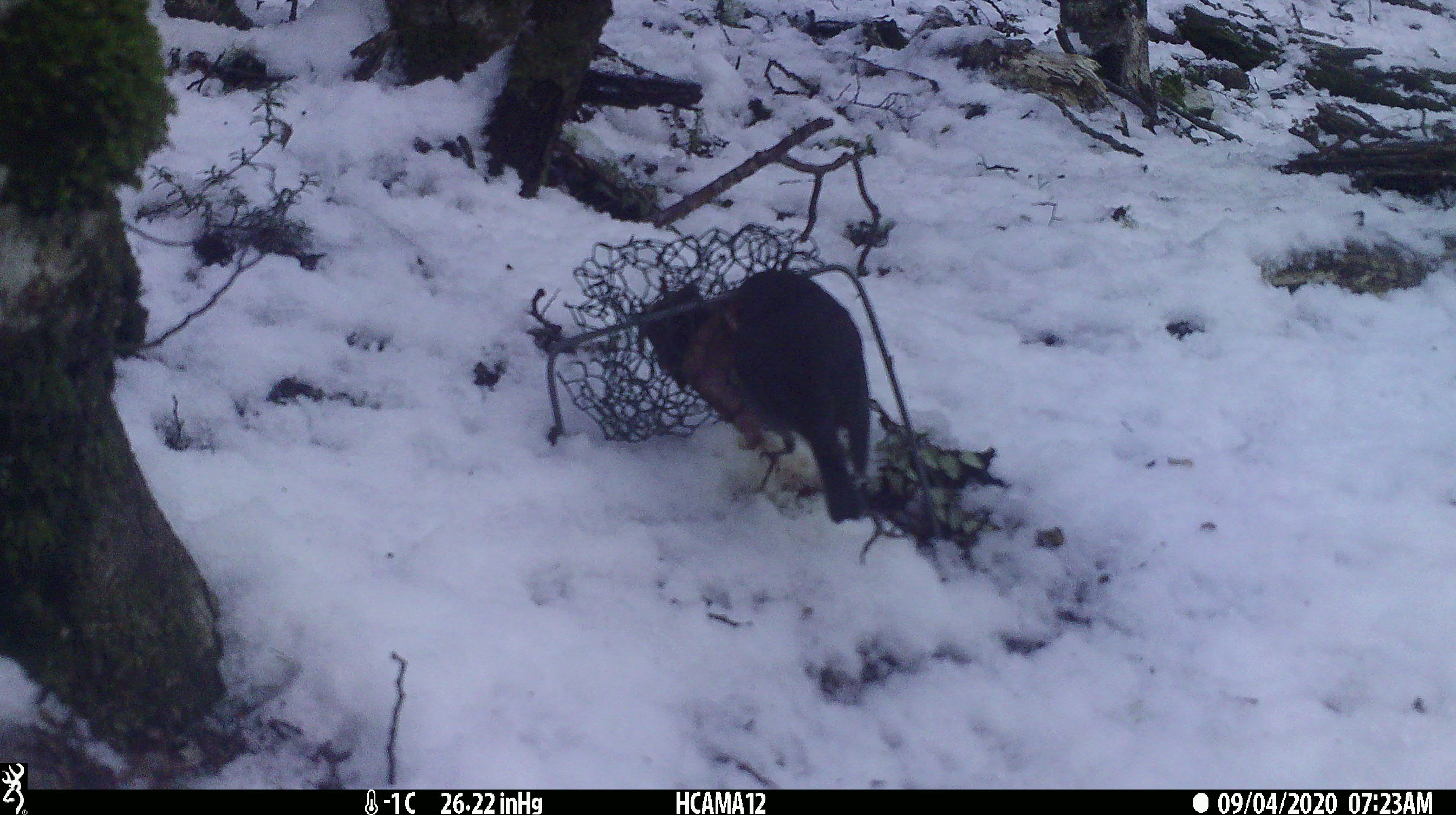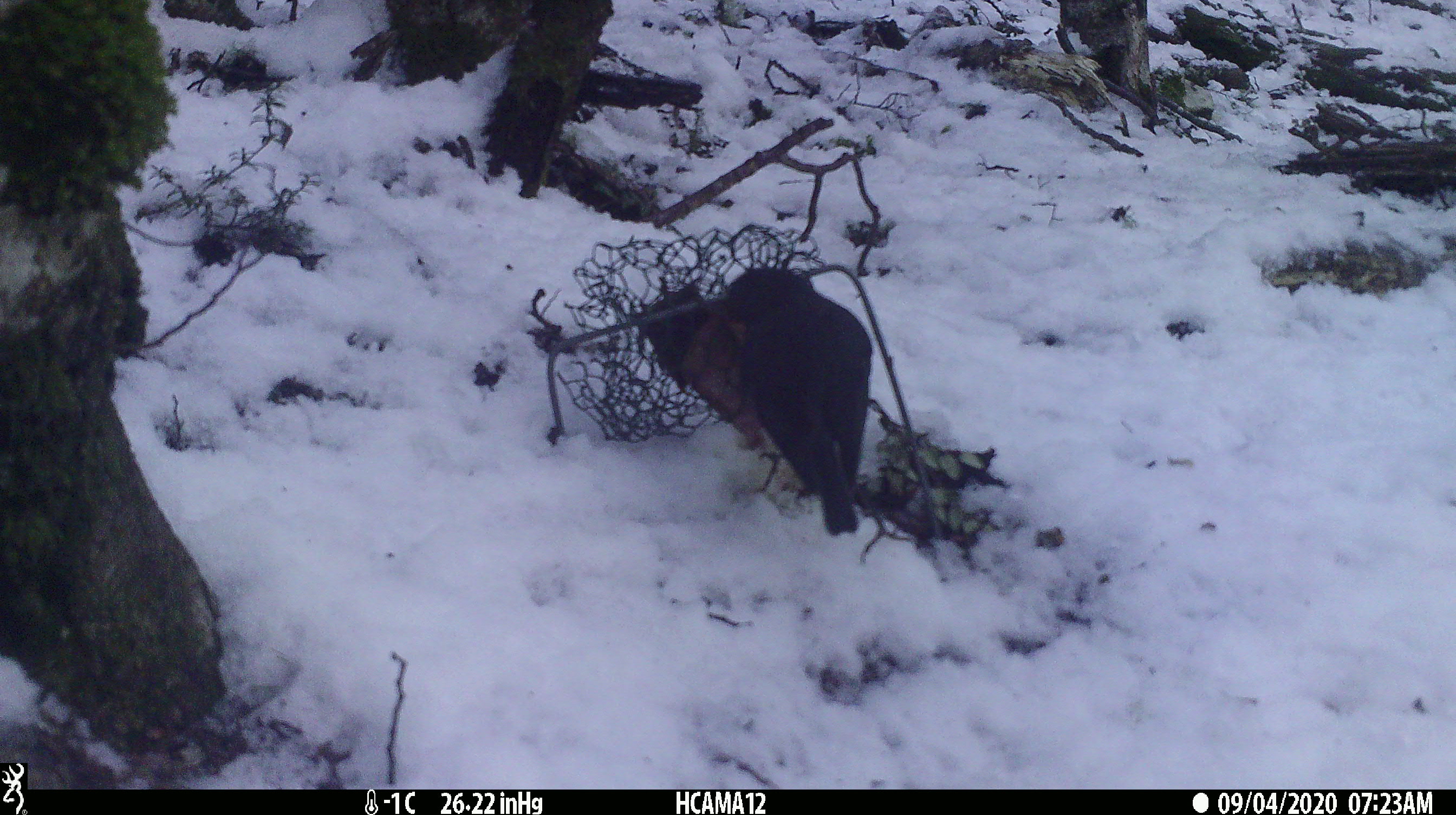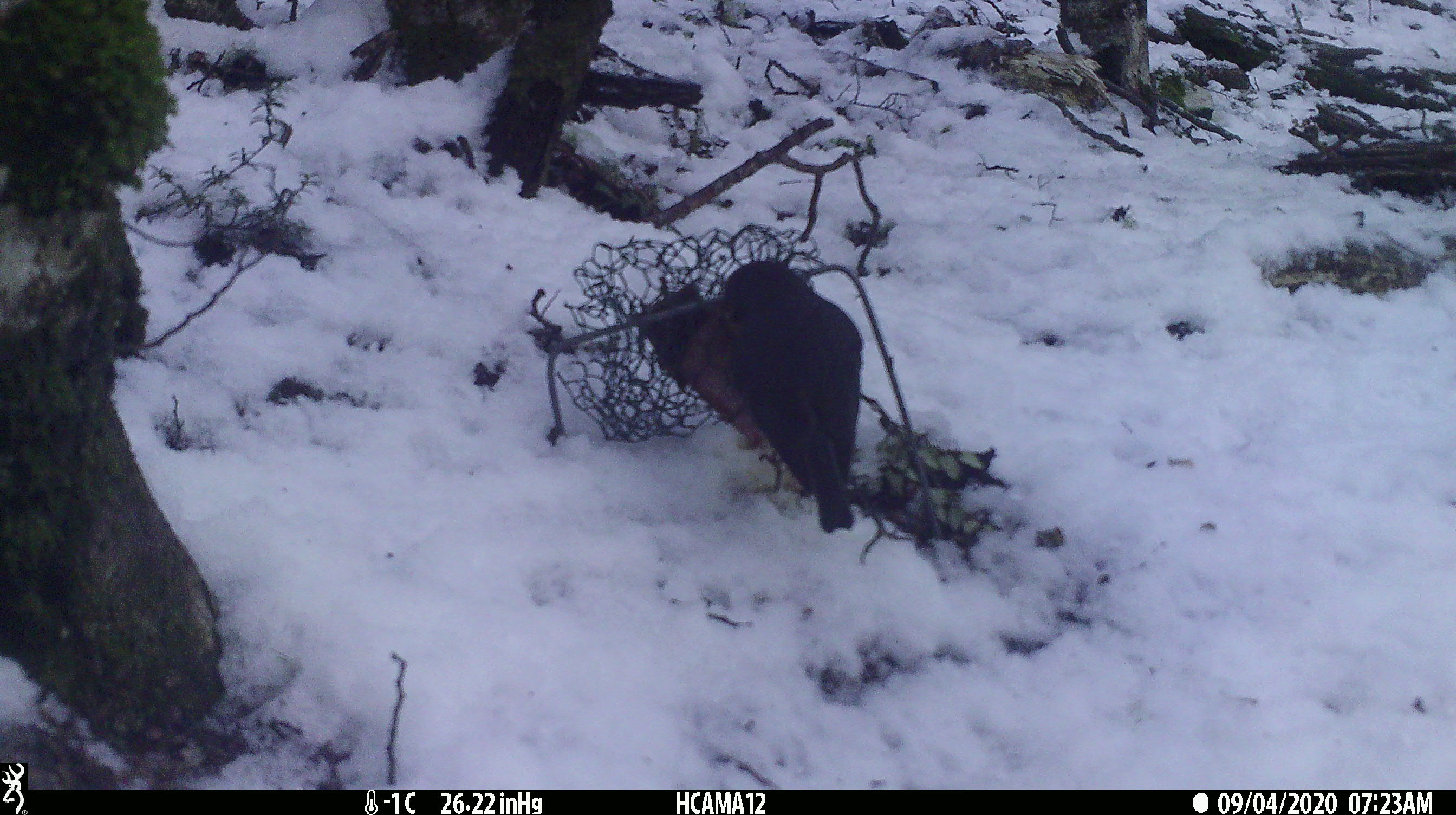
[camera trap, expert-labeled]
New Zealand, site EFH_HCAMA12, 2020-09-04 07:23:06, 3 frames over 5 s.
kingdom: Animalia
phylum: Chordata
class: Aves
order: Passeriformes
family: Petroicidae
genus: Petroica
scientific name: Petroica australis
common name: new zealand robin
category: robin